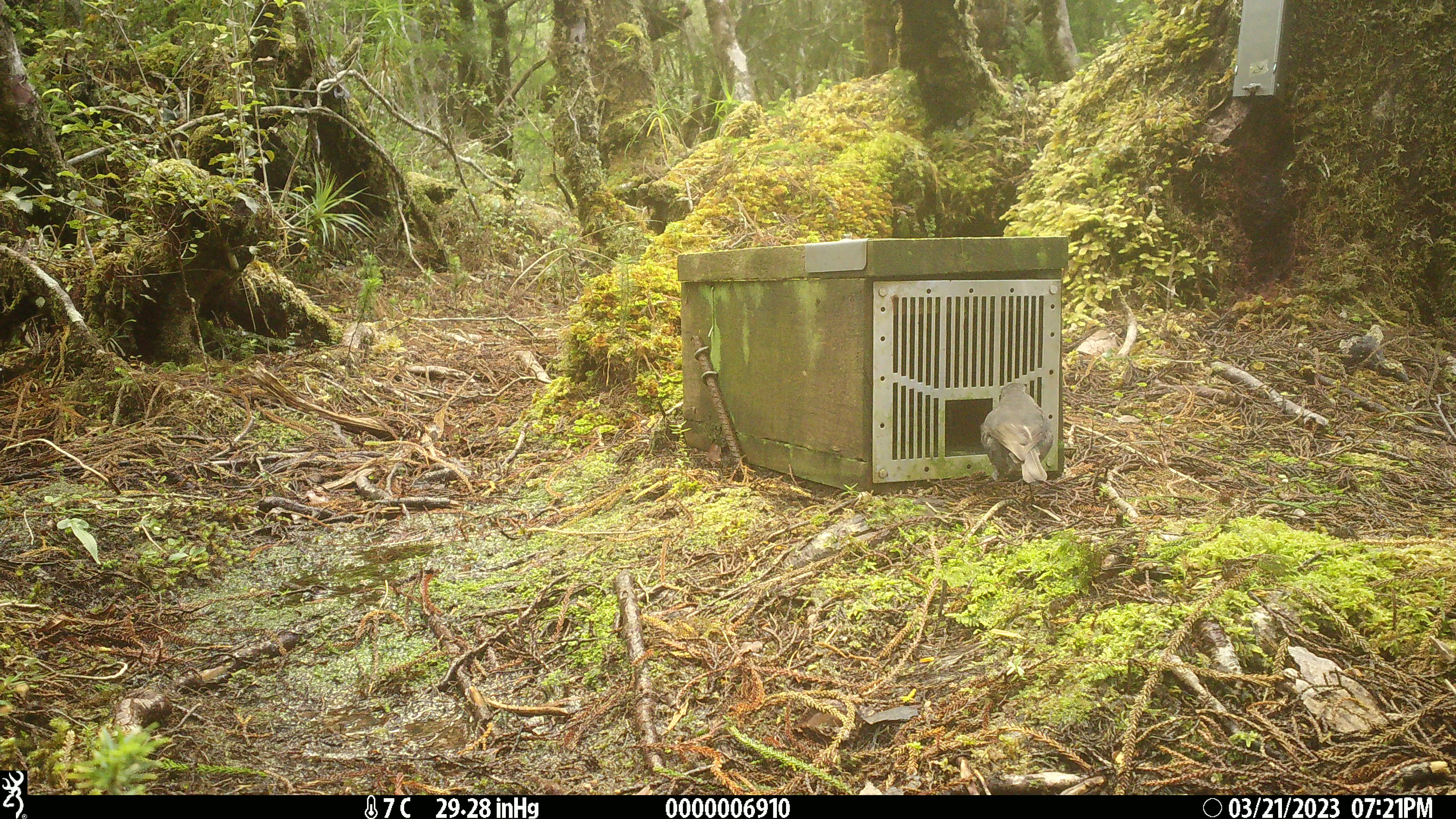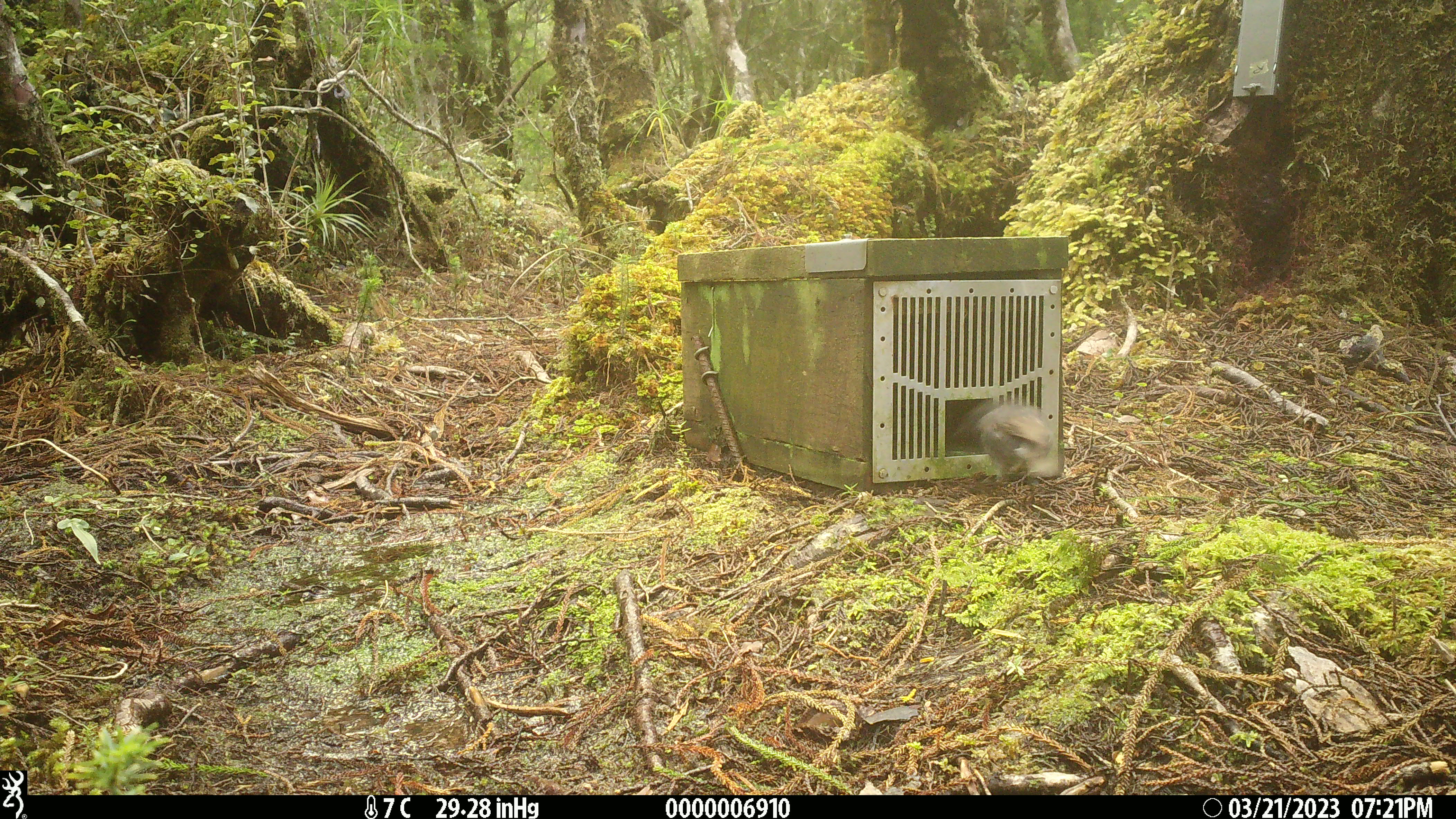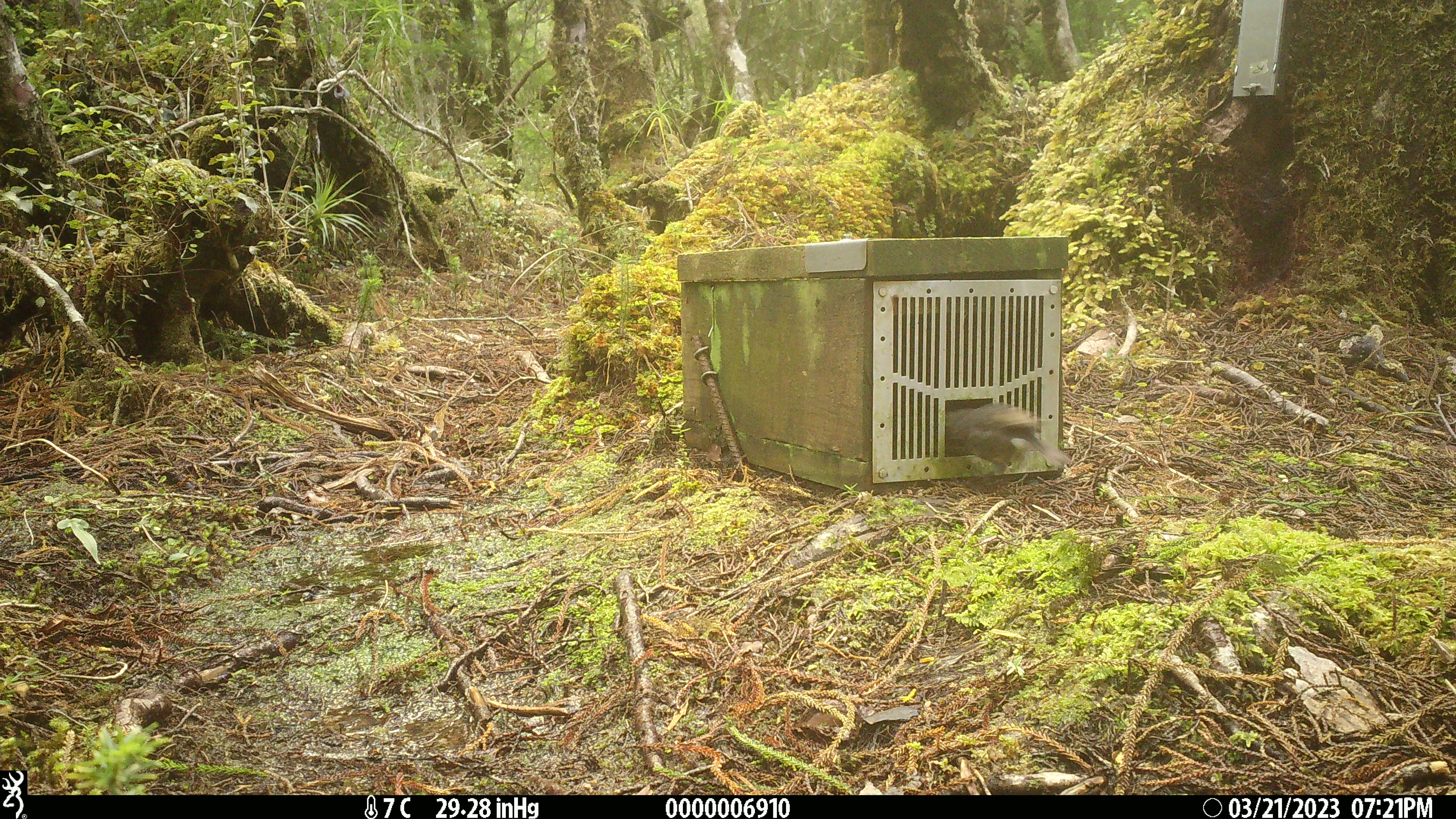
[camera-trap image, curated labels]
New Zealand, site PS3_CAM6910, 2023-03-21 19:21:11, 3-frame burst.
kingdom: Animalia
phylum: Chordata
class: Aves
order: Passeriformes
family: Petroicidae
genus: Petroica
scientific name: Petroica australis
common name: new zealand robin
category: robin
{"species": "robin (new zealand robin) (Petroica australis)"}